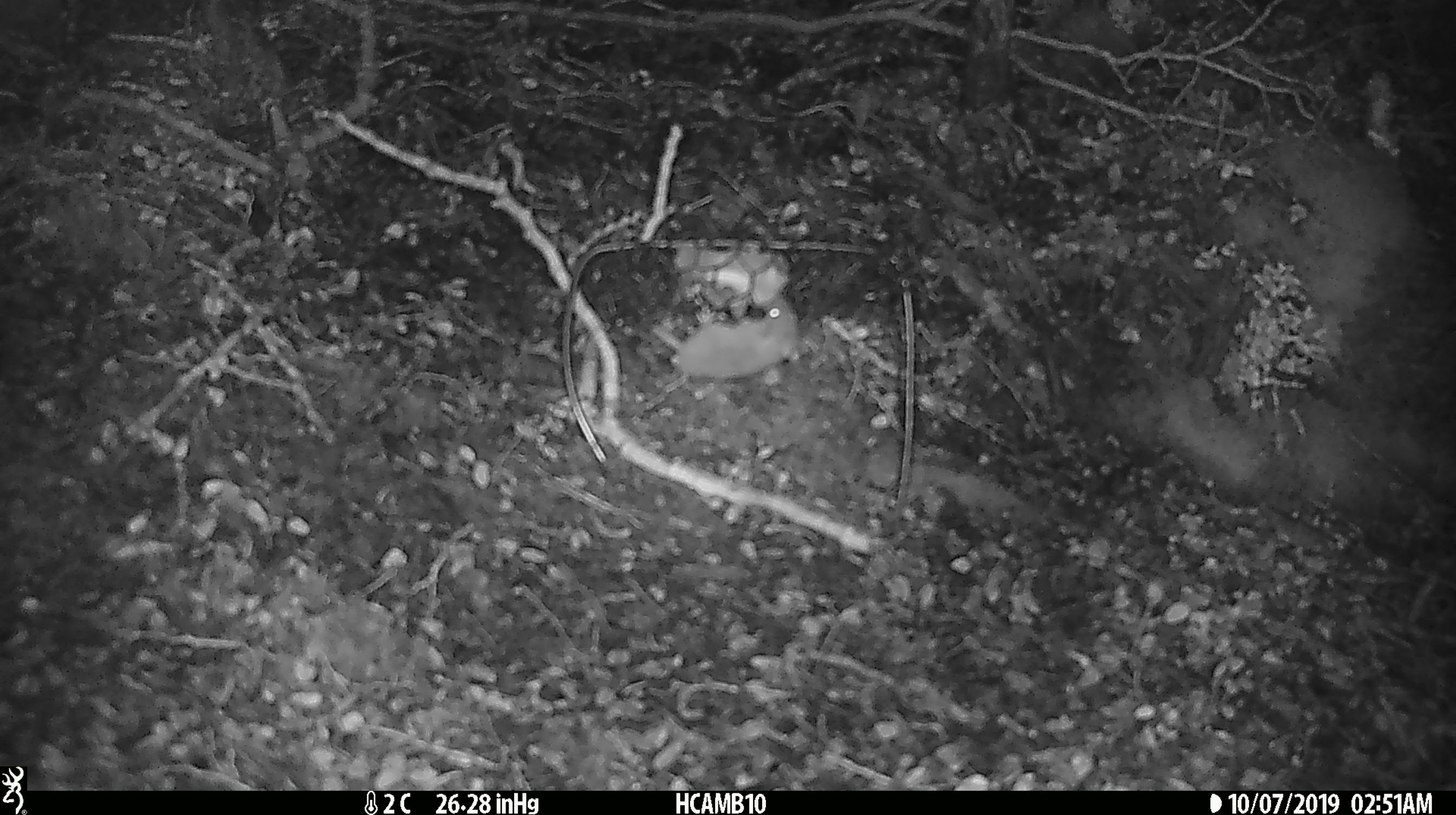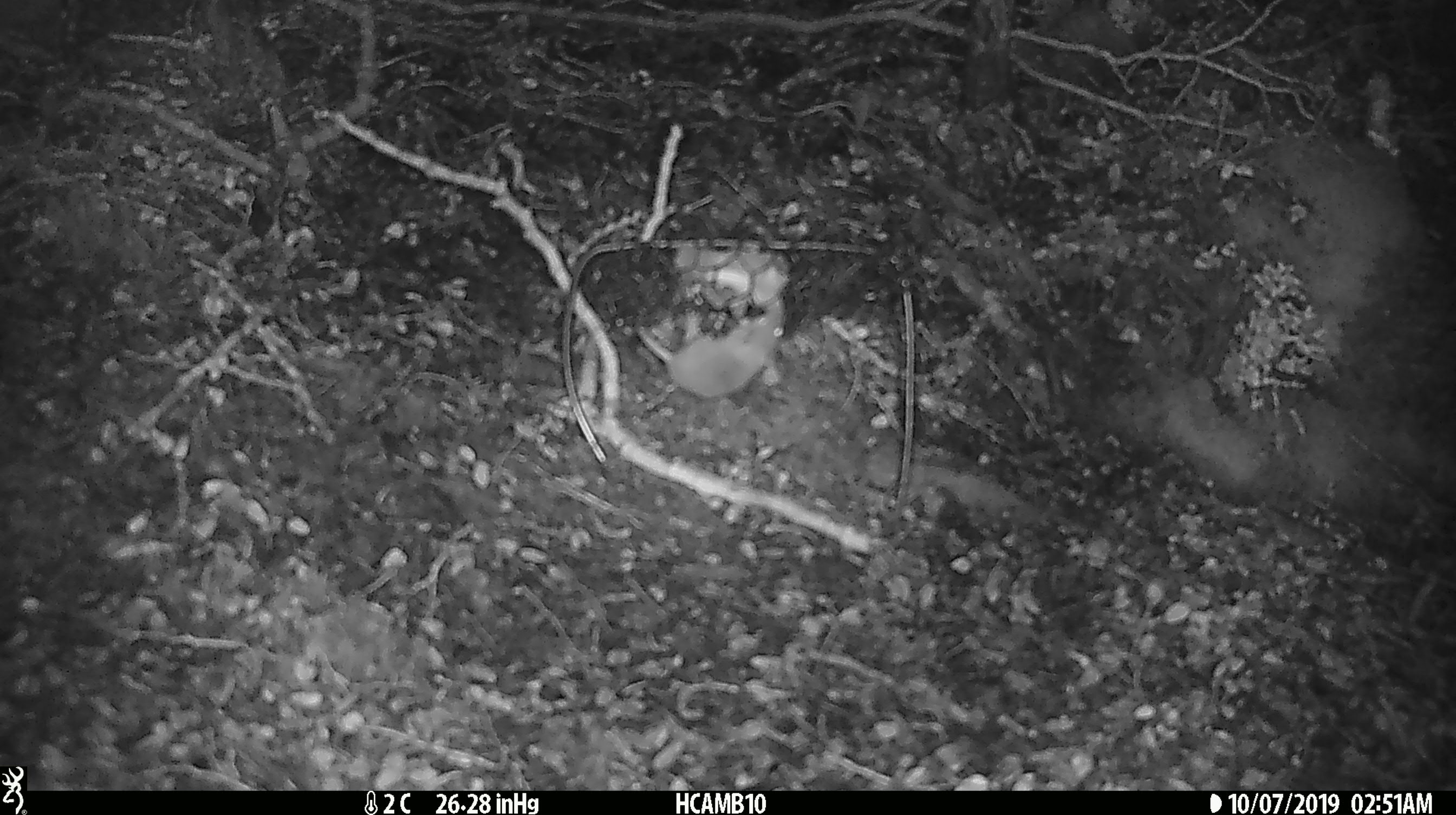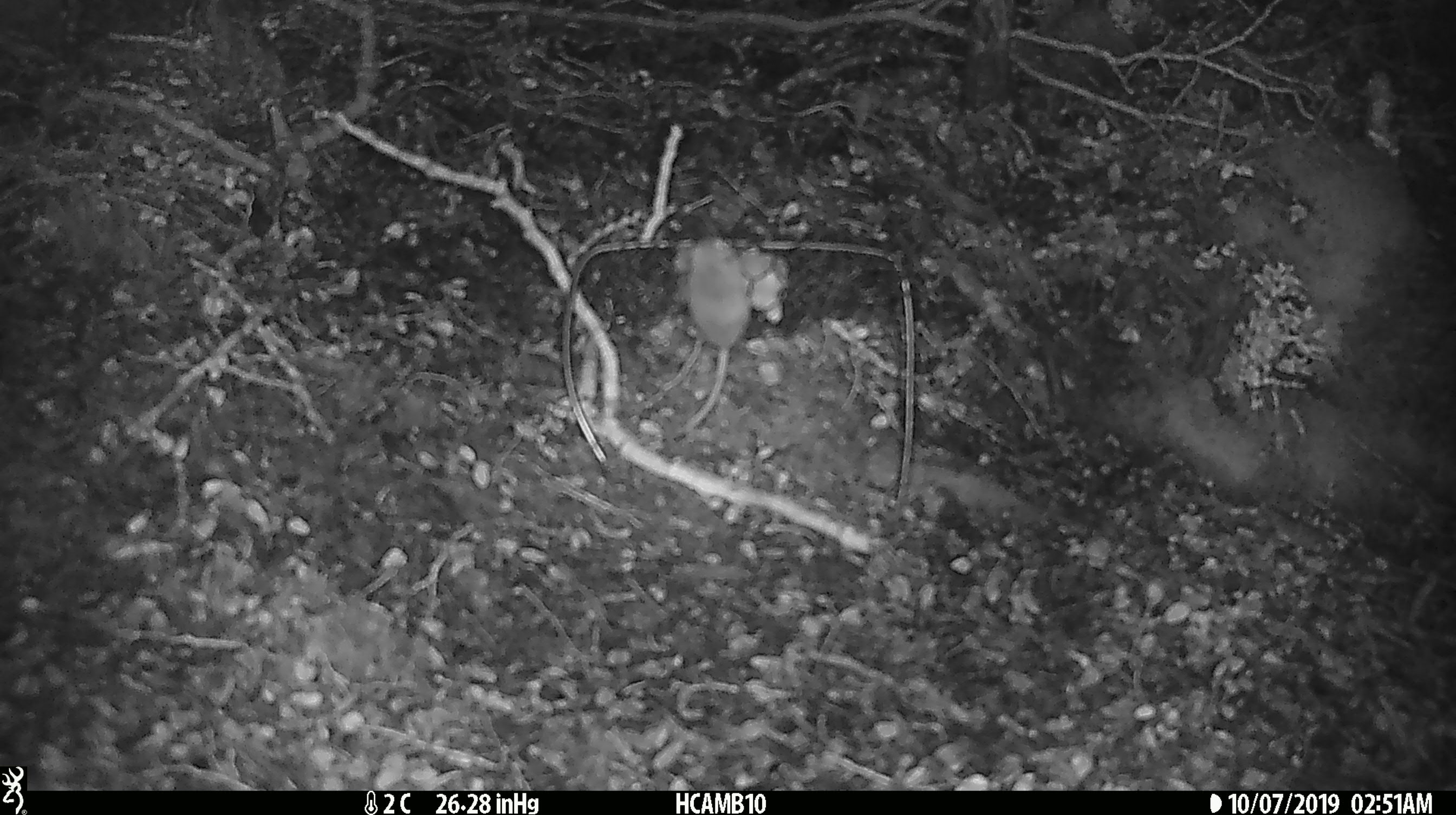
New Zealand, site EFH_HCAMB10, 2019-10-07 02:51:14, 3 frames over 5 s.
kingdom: Animalia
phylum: Chordata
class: Mammalia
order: Rodentia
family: Muridae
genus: Mus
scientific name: Mus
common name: mouse